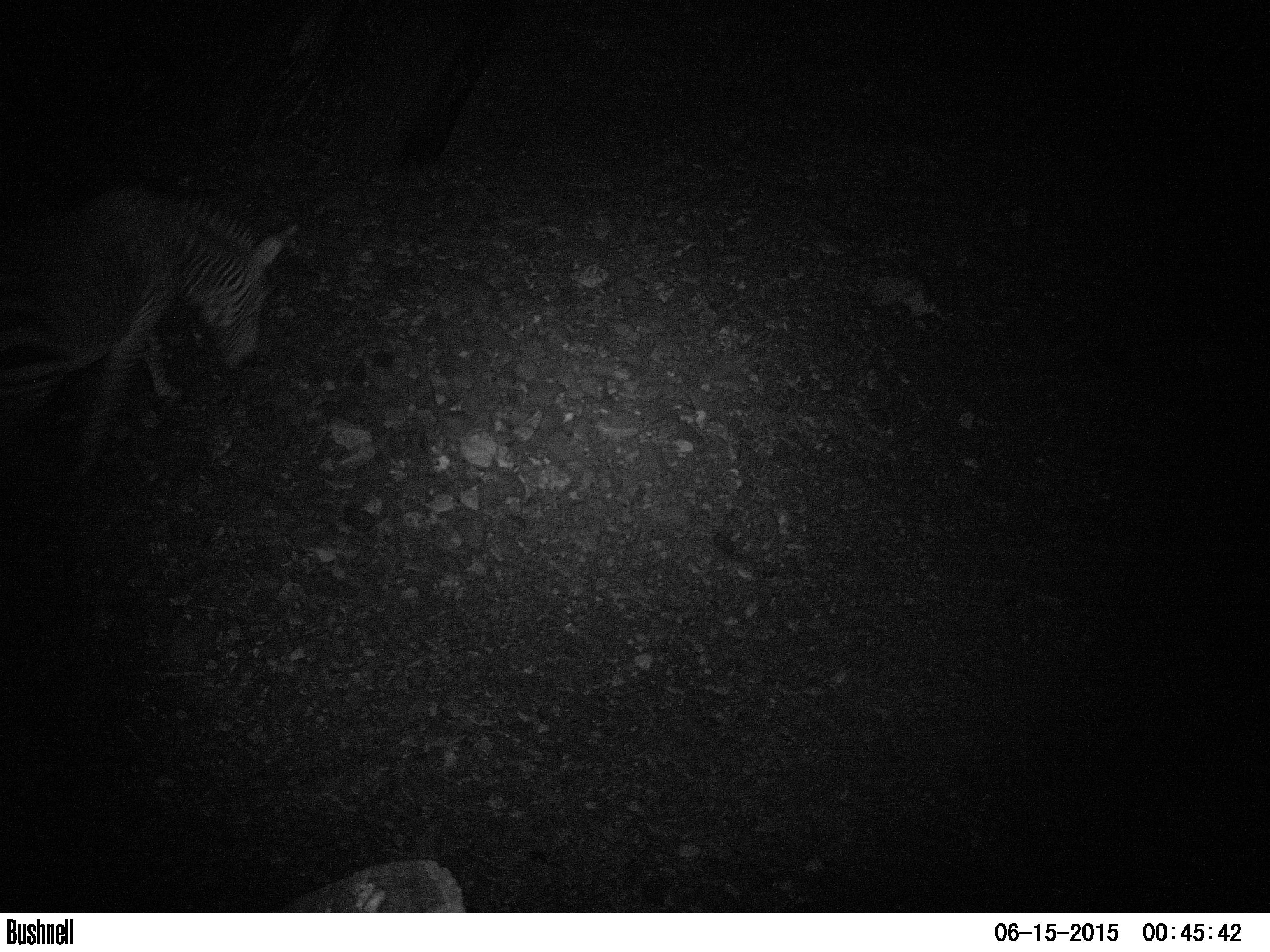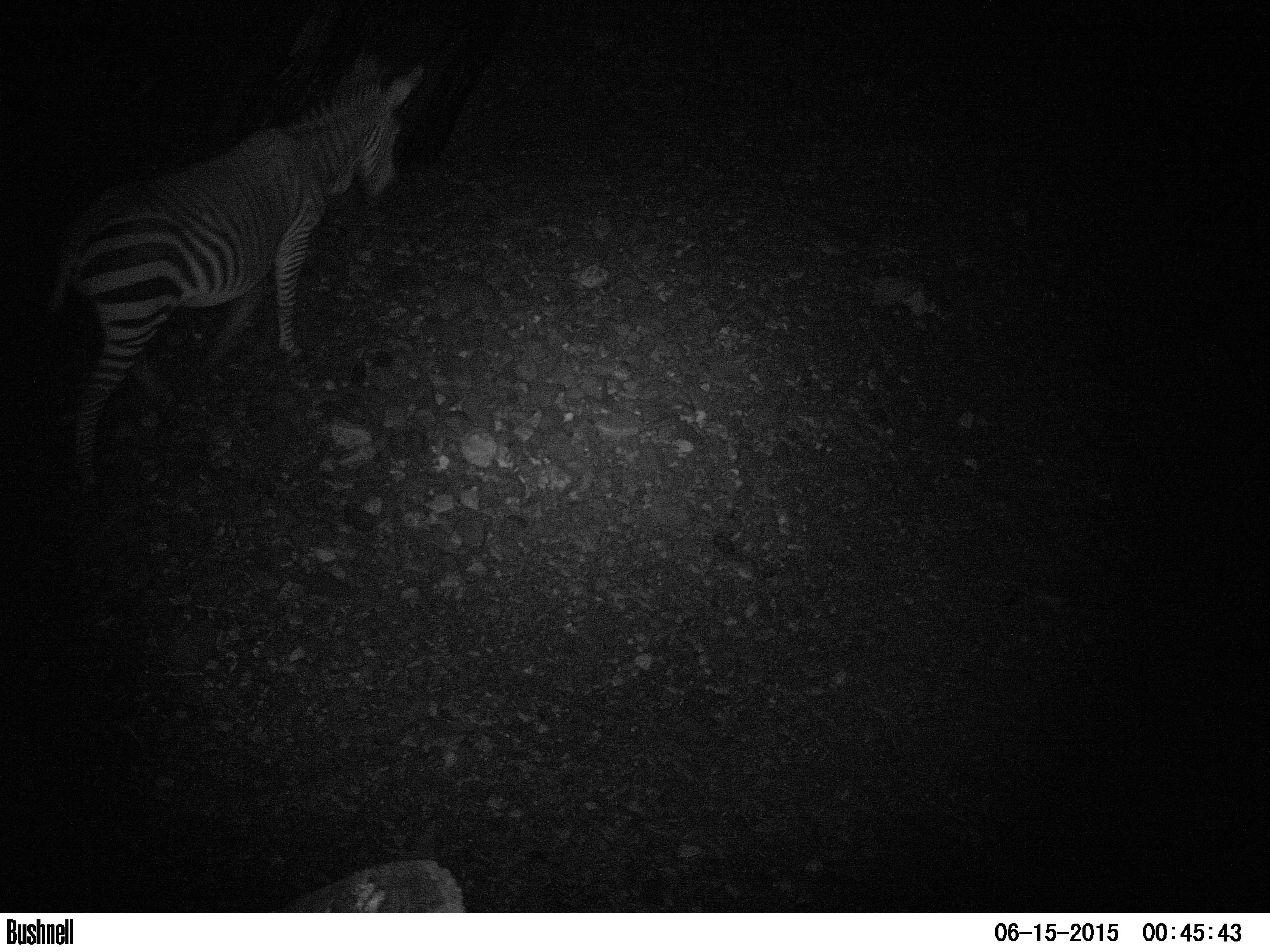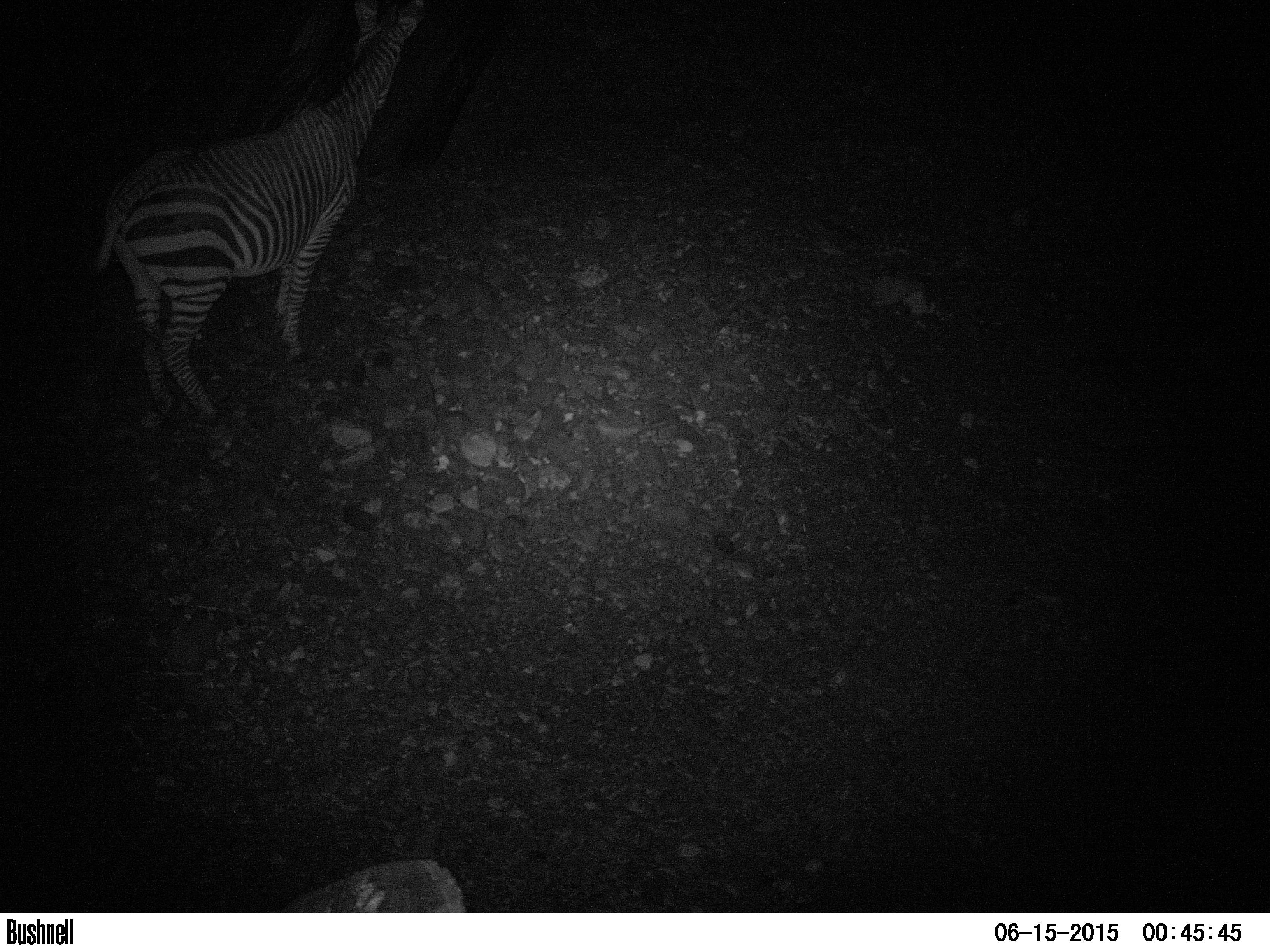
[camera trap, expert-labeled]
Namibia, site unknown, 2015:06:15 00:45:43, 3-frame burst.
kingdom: Animalia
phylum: Chordata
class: Mammalia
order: Perissodactyla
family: Equidae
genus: Equus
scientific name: Equus zebra hartmannae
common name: hartmann's mountain zebra